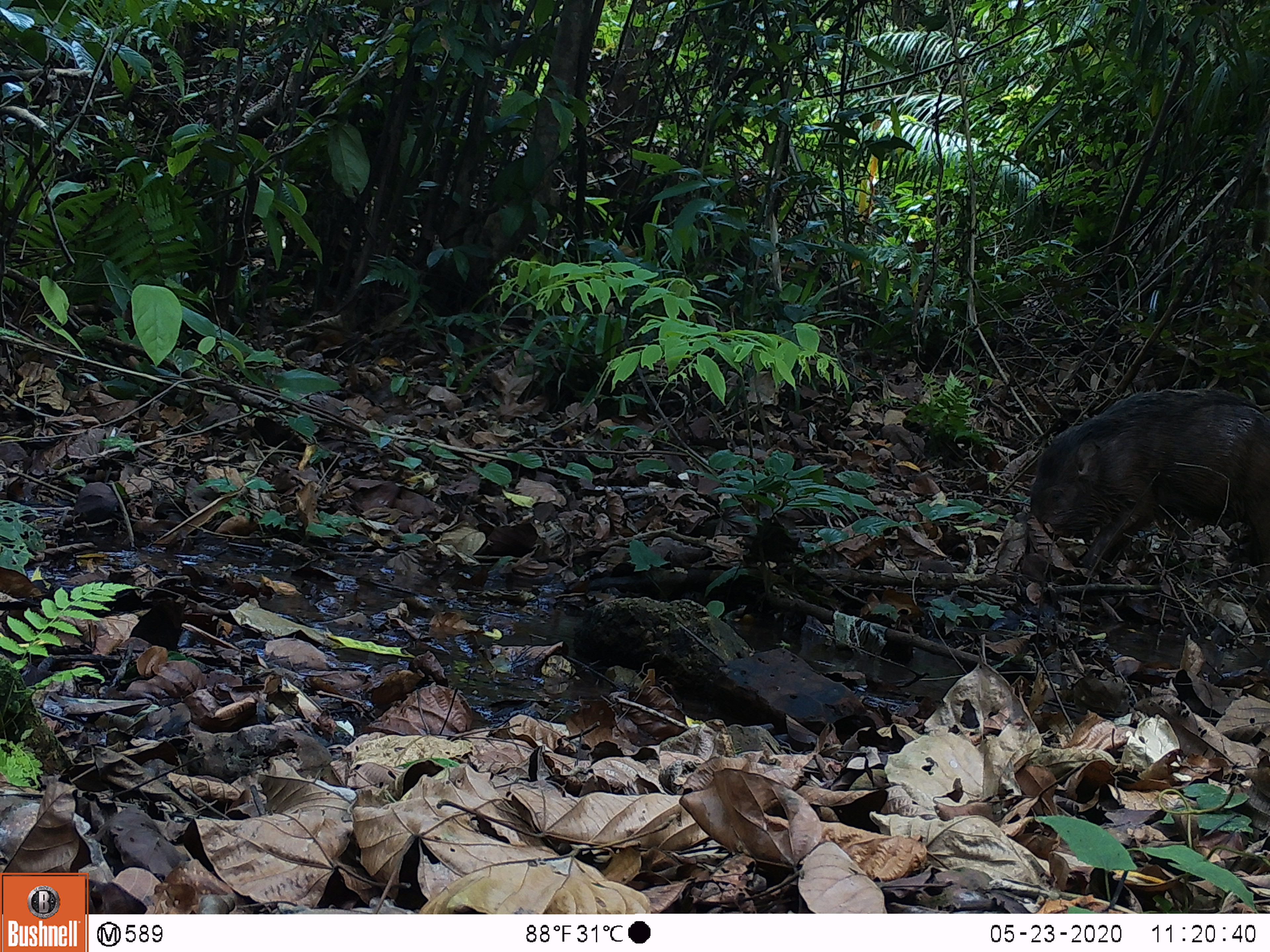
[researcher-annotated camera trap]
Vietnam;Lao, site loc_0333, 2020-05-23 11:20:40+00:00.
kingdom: Animalia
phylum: Chordata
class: Mammalia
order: Artiodactyla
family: Suidae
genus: Sus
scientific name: Sus scrofa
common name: eurasian wild pig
Eurasian wild pig (Sus scrofa). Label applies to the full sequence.